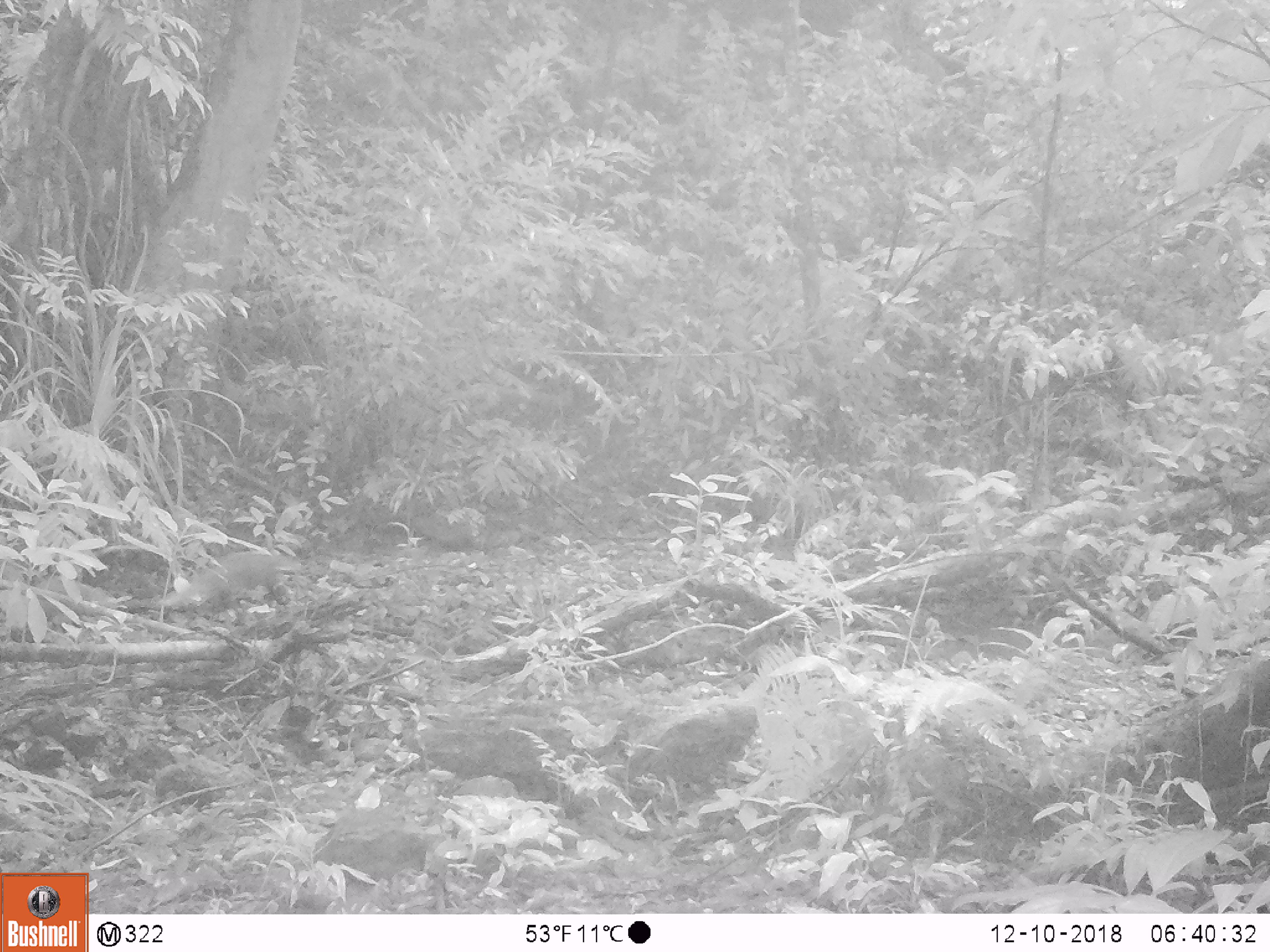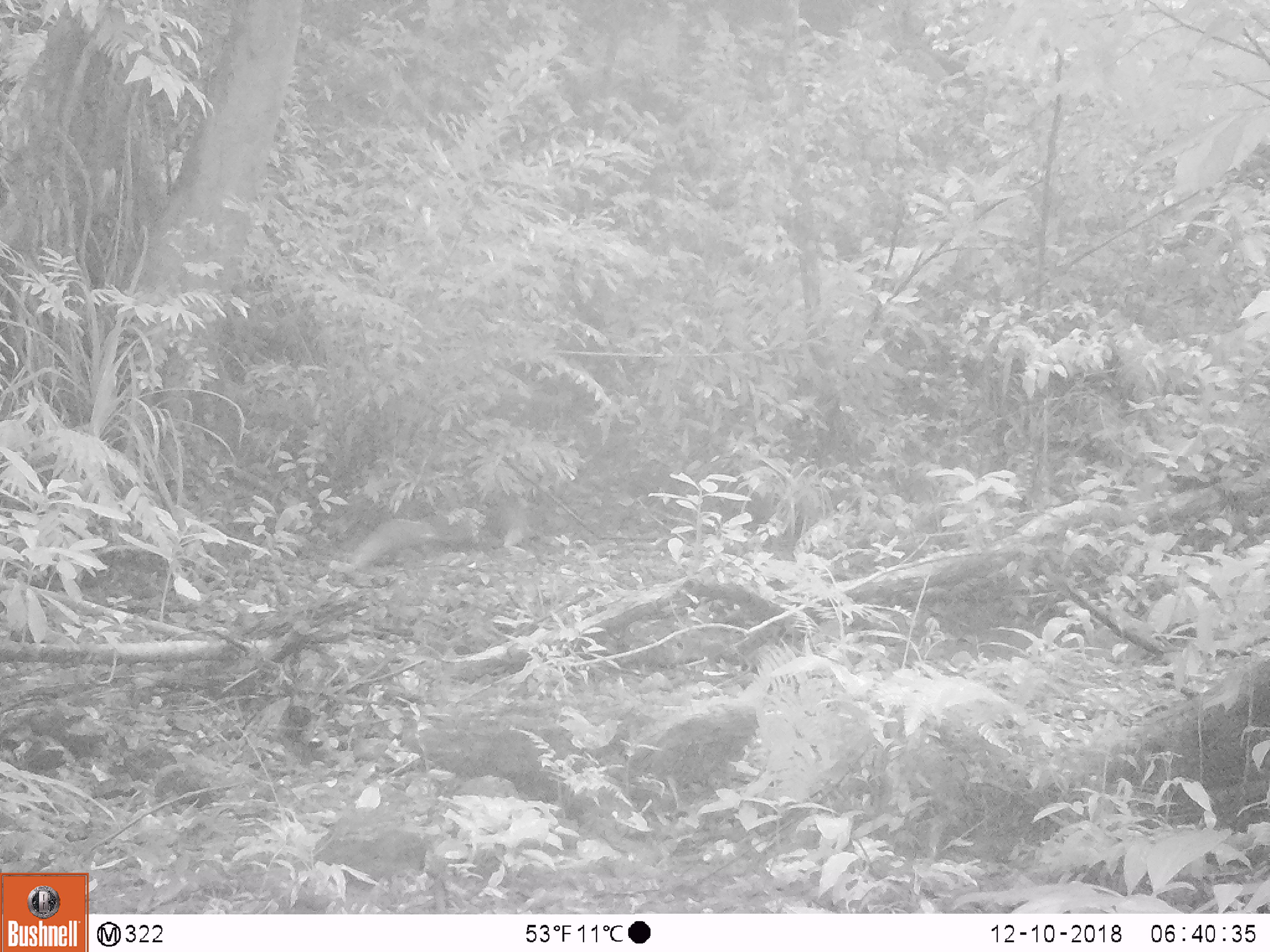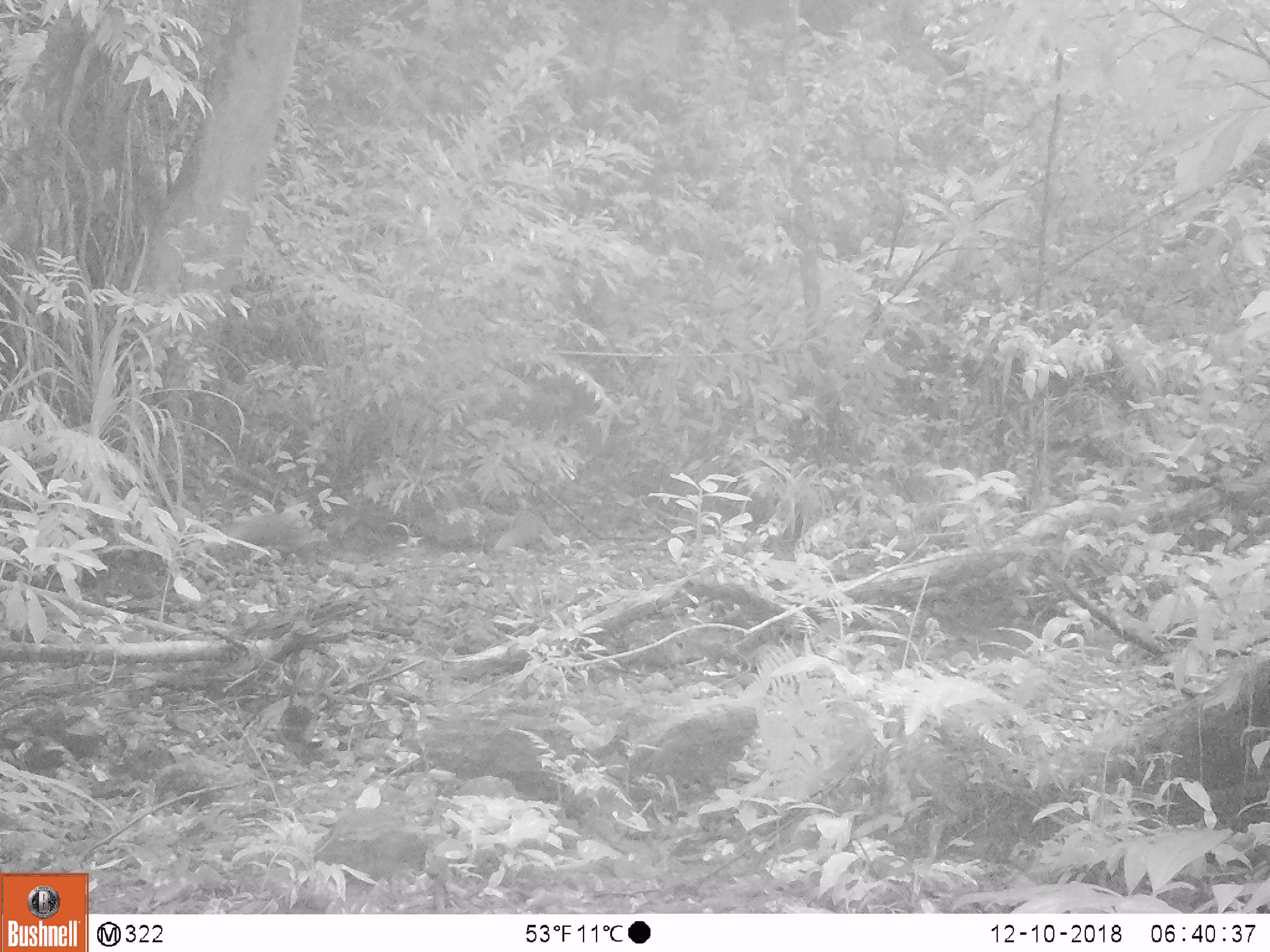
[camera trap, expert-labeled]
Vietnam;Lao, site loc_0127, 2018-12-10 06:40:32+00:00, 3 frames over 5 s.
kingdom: Animalia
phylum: Chordata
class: Mammalia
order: Carnivora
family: Herpestidae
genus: Urva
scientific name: Urva urva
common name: crab-eating mongoose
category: crab eating mongoose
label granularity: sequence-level